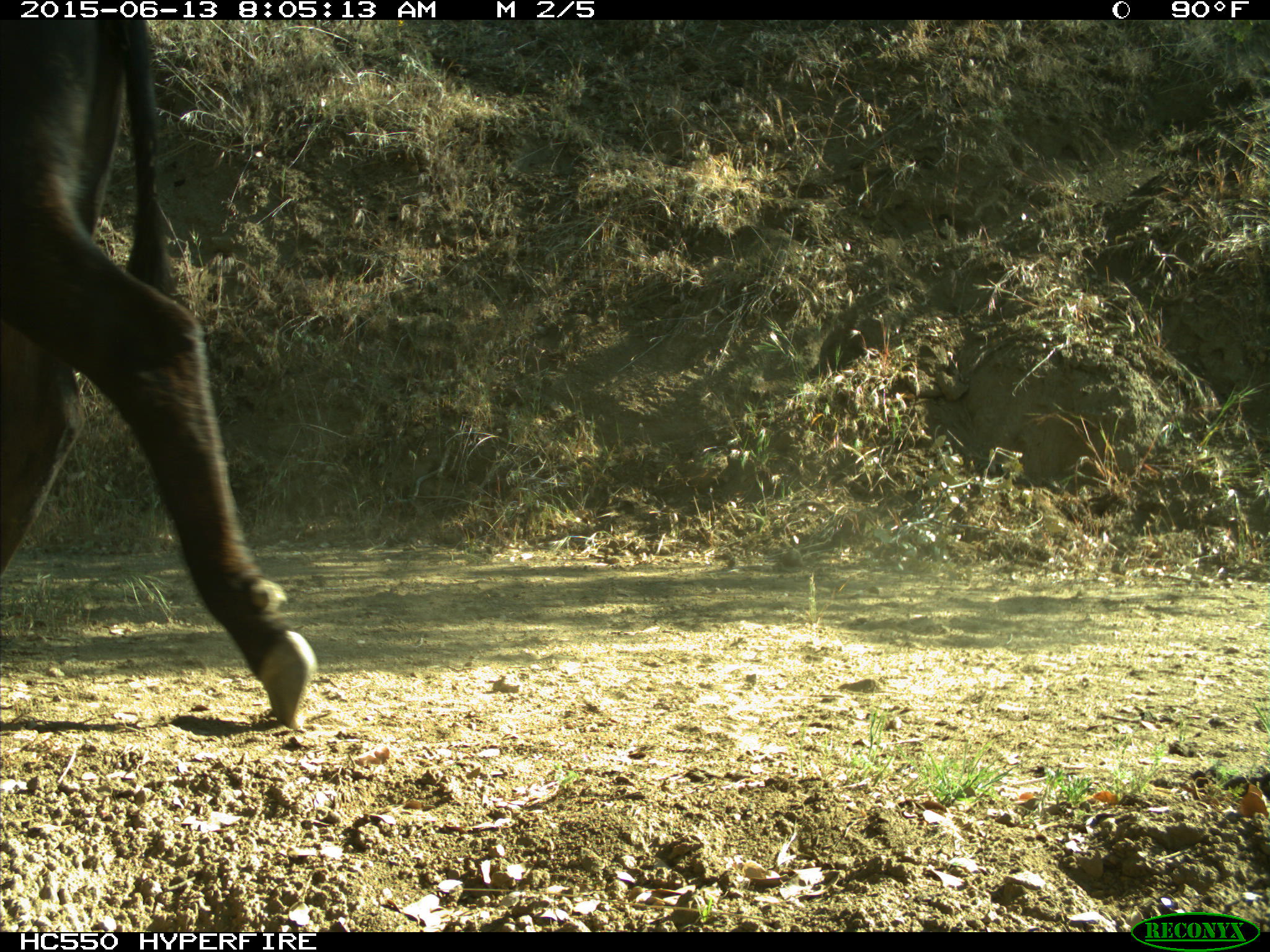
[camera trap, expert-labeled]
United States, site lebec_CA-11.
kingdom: Animalia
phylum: Chordata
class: Mammalia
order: Artiodactyla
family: Bovidae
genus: Bos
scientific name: Bos taurus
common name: domestic cow